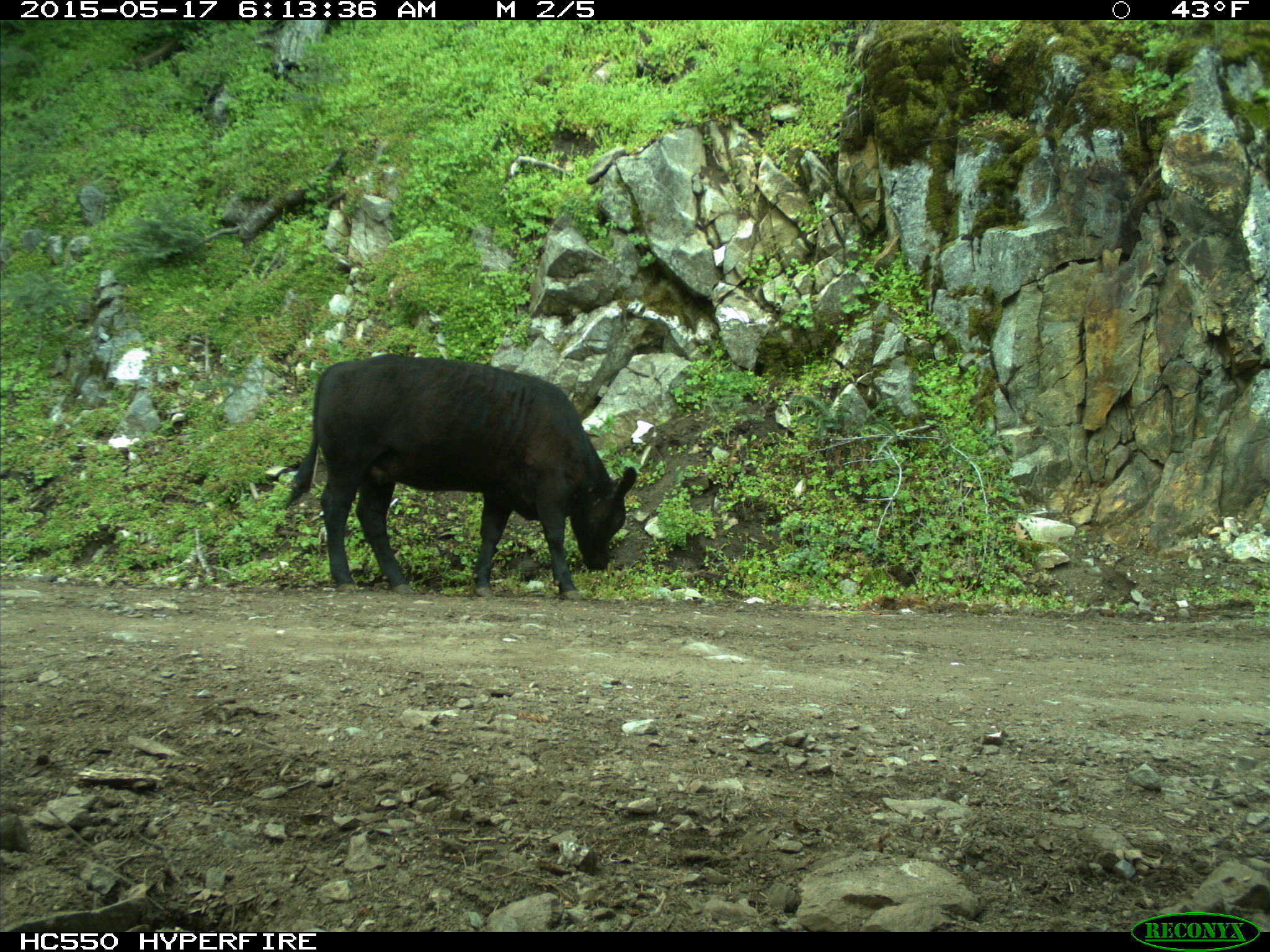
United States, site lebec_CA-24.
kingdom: Animalia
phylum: Chordata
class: Mammalia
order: Artiodactyla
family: Bovidae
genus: Bos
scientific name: Bos taurus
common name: domestic cow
Bos taurus (domestic cow).